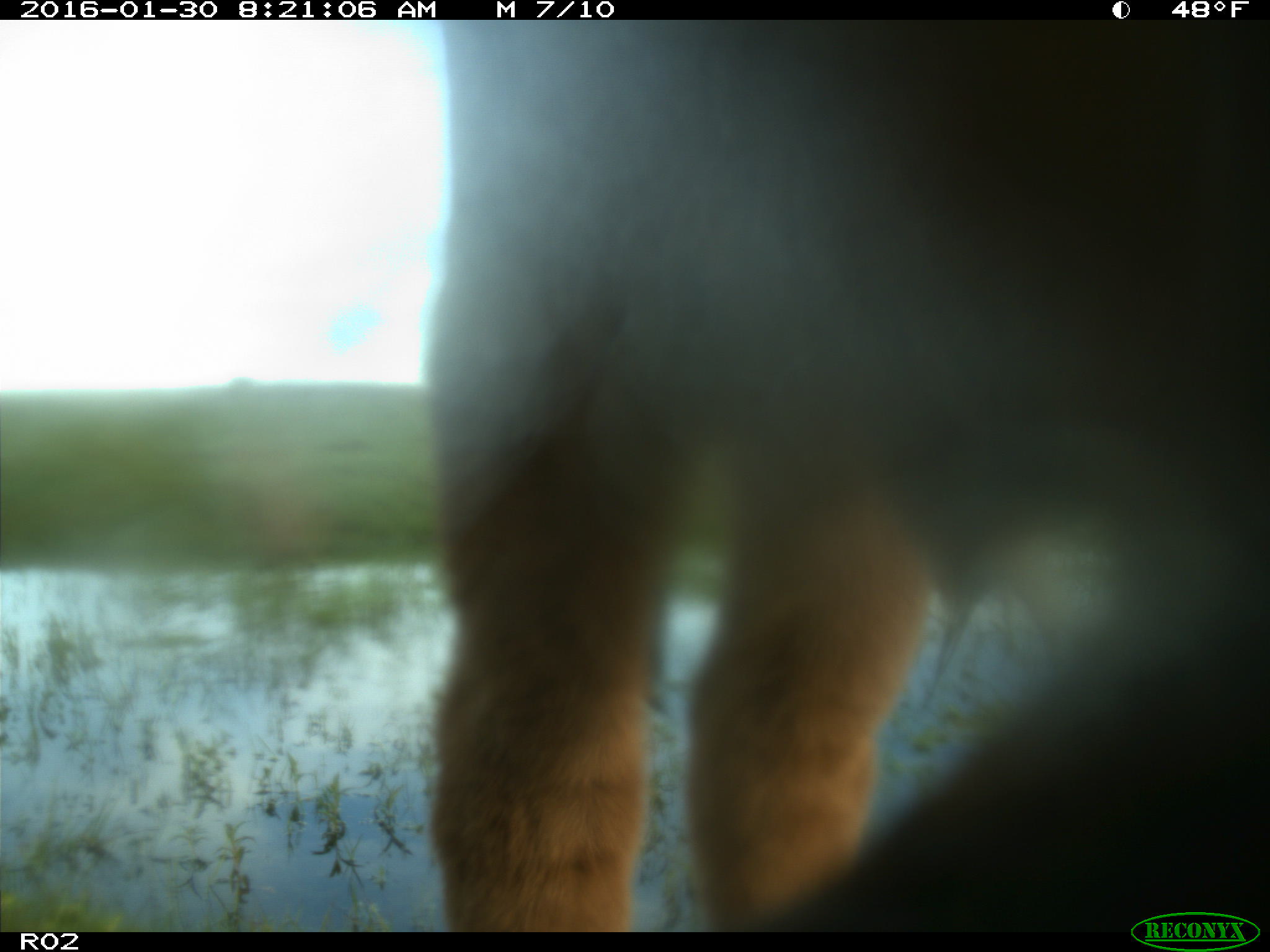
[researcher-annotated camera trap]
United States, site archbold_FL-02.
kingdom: Animalia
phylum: Chordata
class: Mammalia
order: Artiodactyla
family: Bovidae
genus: Bos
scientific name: Bos taurus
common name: domestic cow